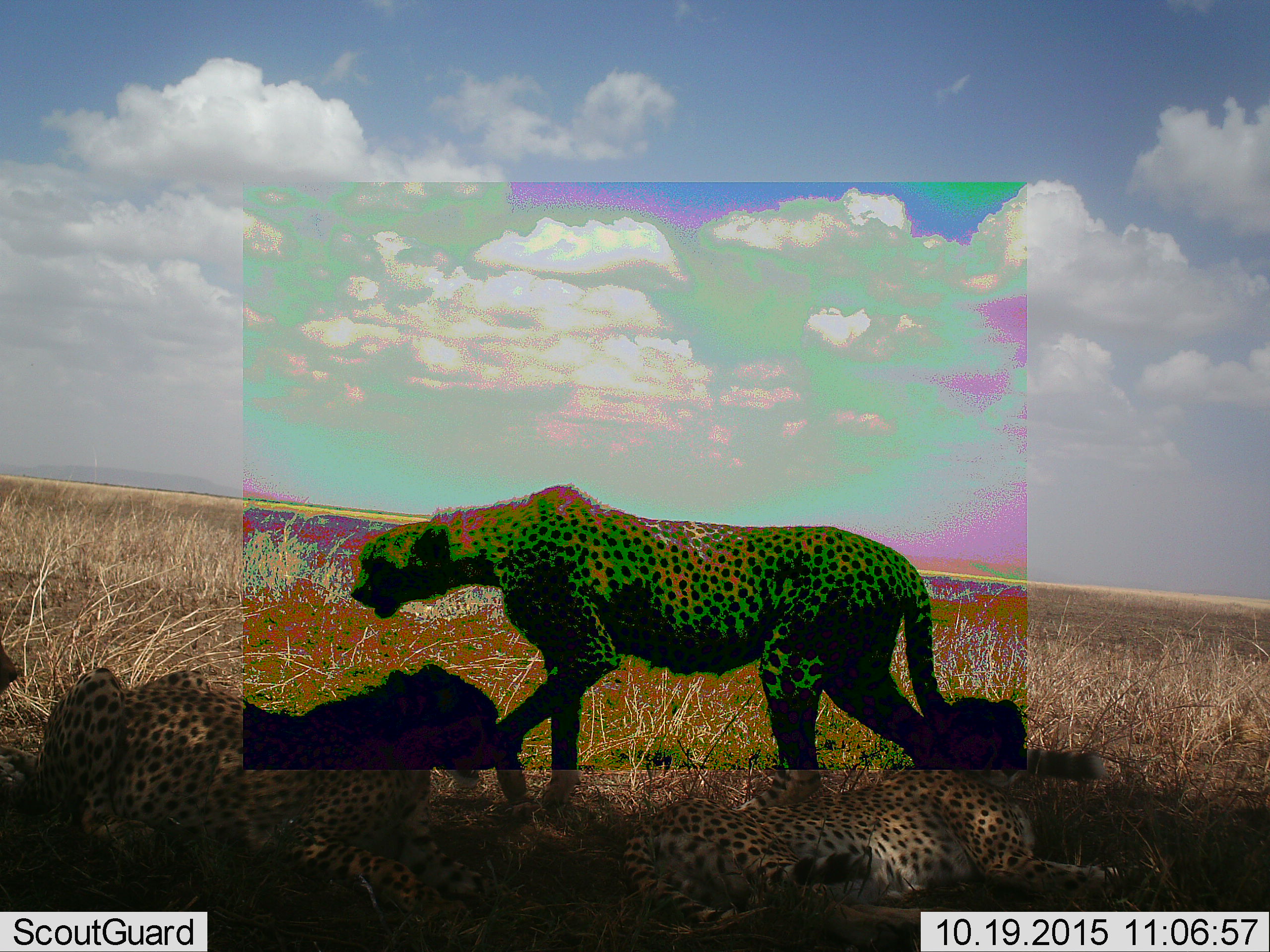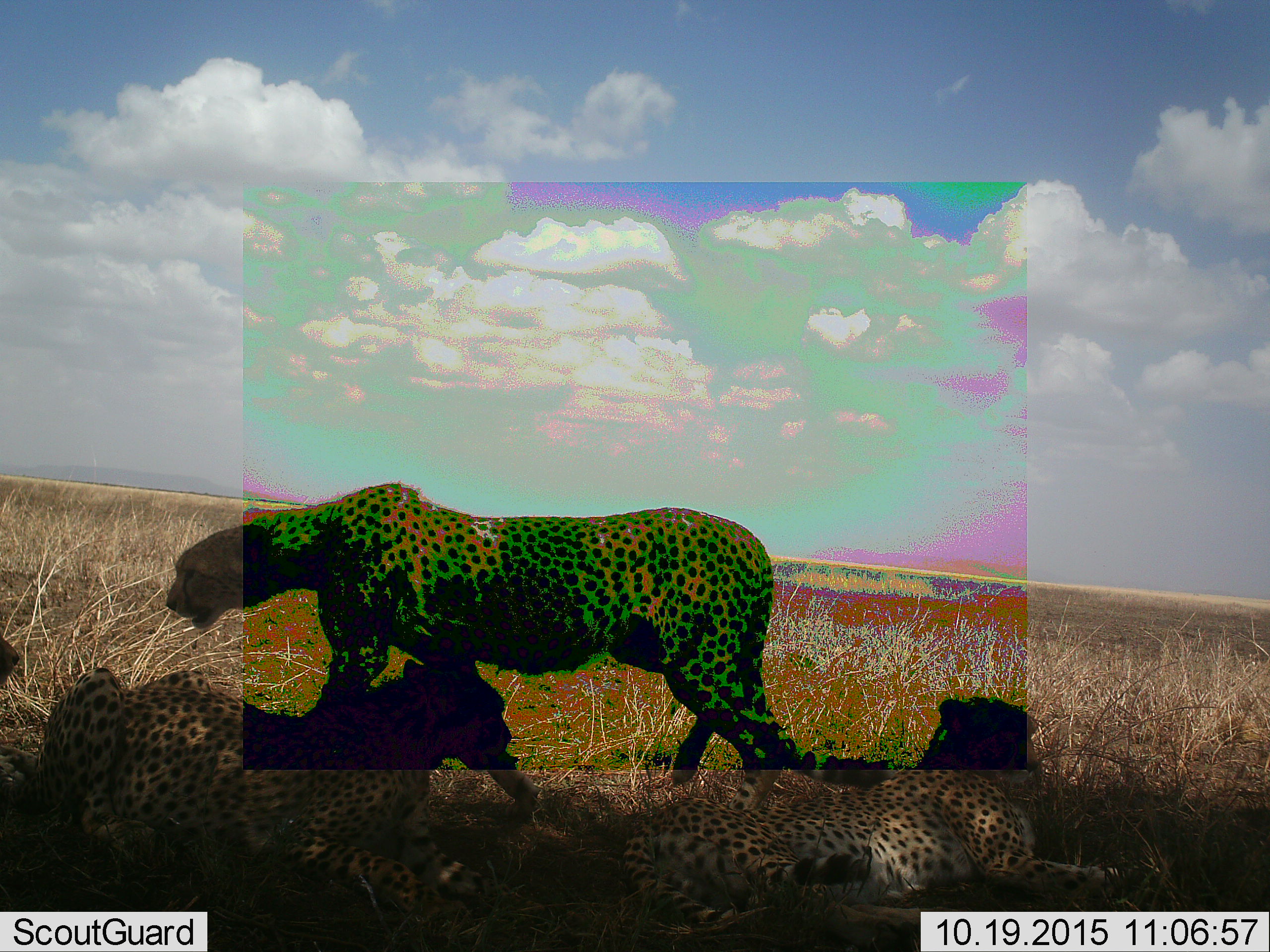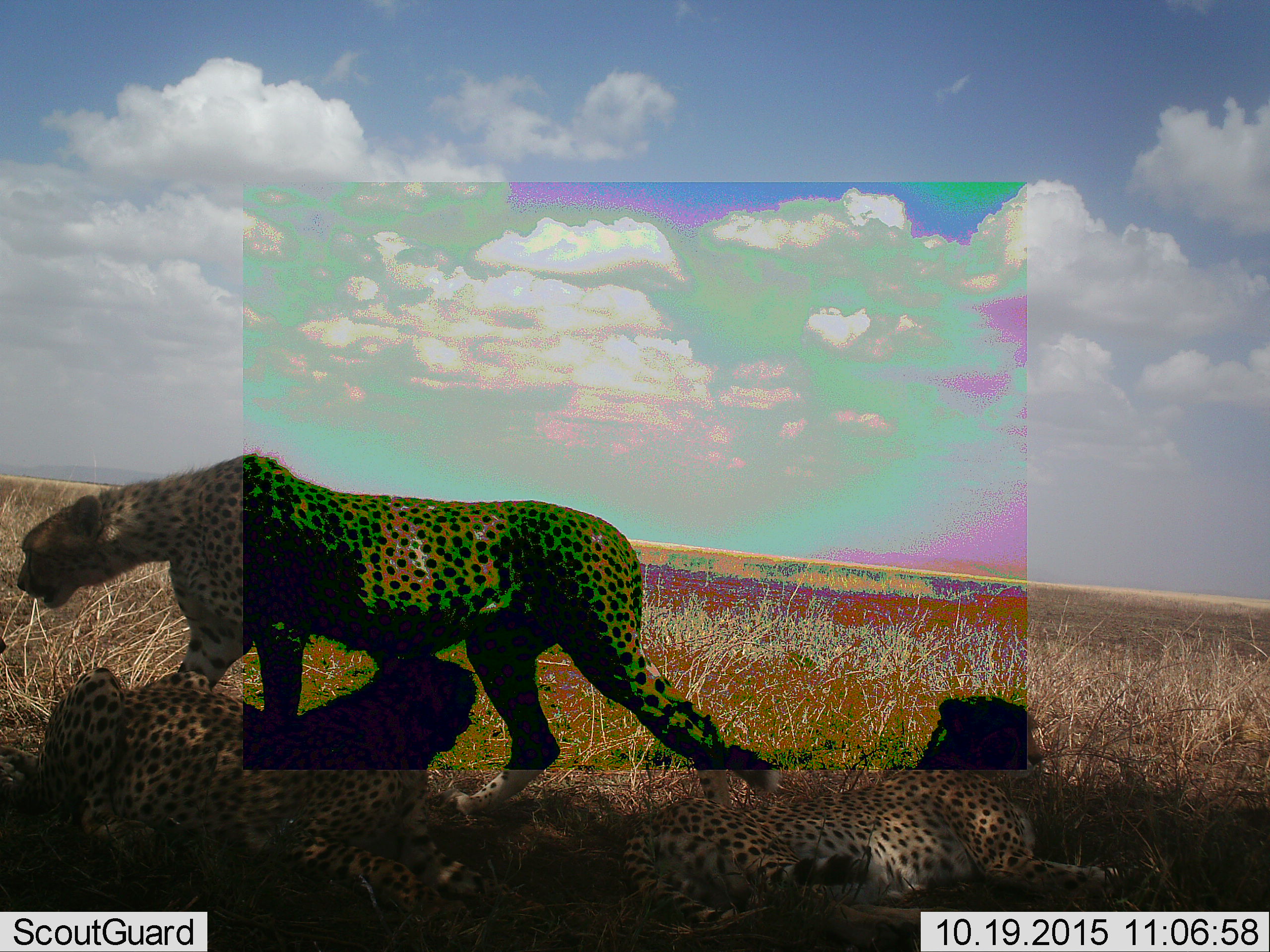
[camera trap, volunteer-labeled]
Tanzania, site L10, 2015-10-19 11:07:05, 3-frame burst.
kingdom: Animalia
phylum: Chordata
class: Mammalia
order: Carnivora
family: Felidae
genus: Acinonyx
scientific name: Acinonyx jubatus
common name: cheetah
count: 3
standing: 11%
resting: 100%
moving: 67%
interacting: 0%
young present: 11%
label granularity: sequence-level